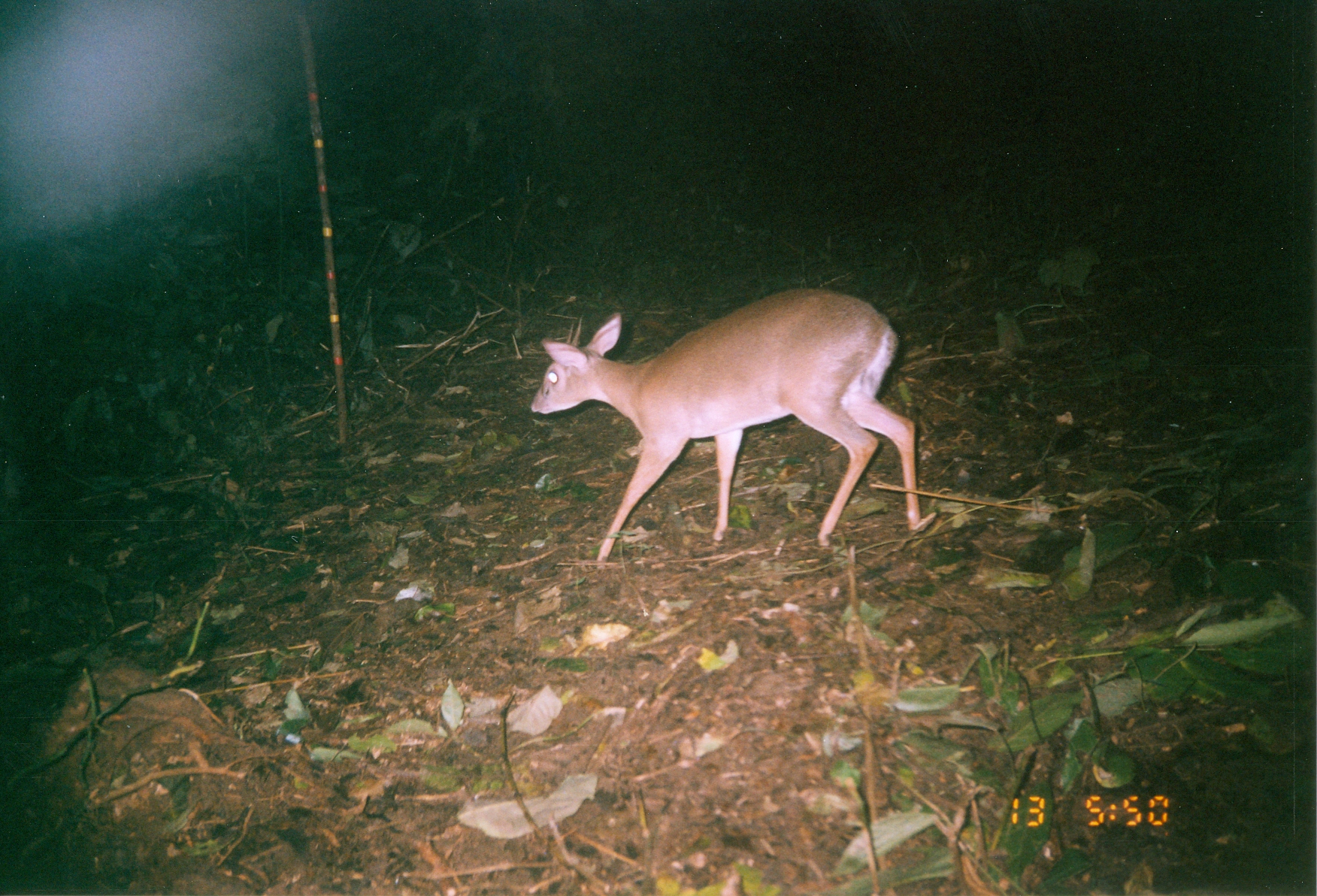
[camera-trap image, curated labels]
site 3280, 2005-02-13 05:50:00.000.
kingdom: Animalia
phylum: Chordata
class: Mammalia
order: Artiodactyla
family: Bovidae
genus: Nesotragus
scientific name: Nesotragus moschatus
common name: suni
Nesotragus moschatus (suni), count 1.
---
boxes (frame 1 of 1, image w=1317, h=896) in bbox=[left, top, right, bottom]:
nesotragus moschatus: bbox=[530, 286, 923, 572]